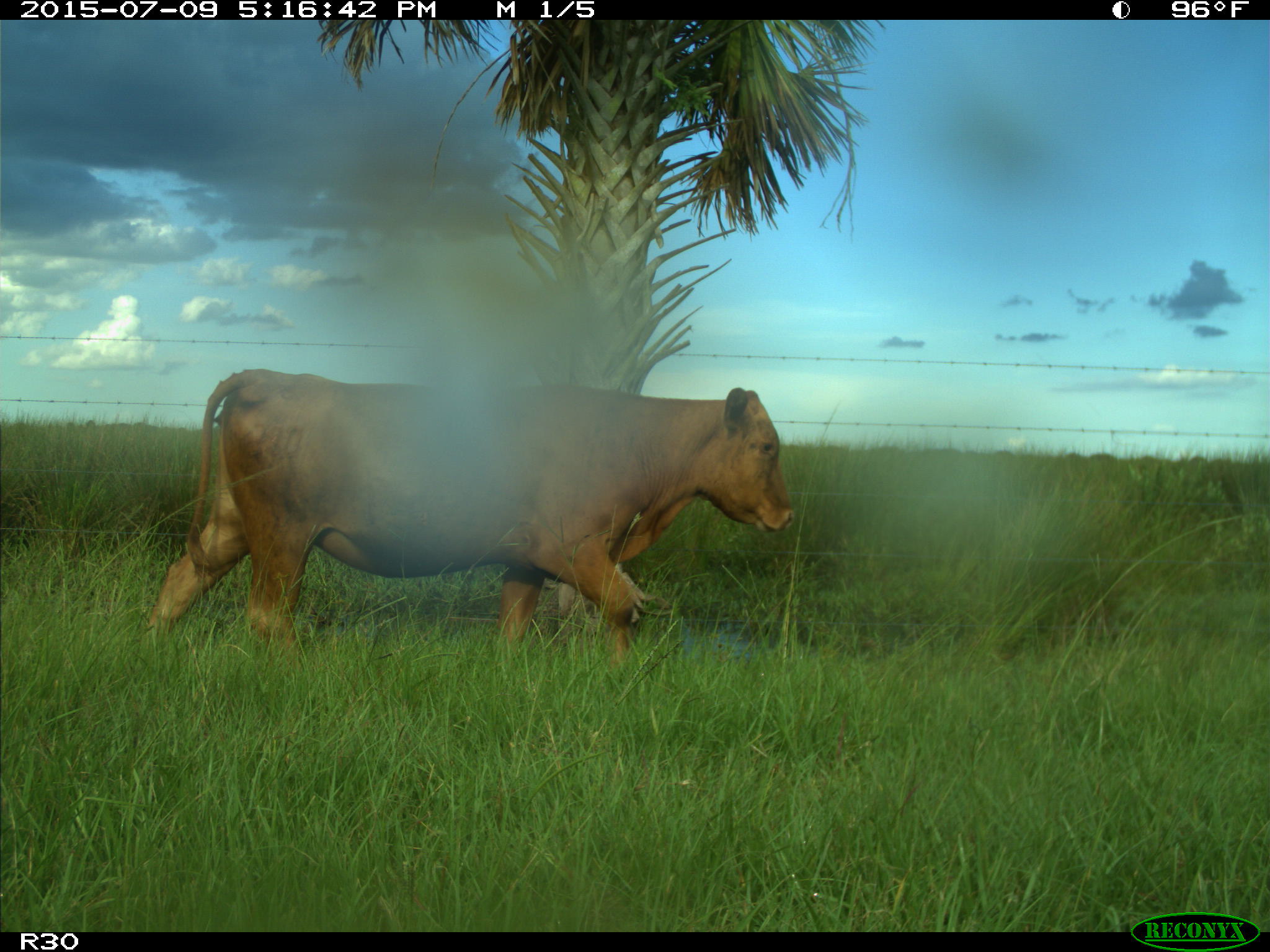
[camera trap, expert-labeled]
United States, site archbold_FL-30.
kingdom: Animalia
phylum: Chordata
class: Mammalia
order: Artiodactyla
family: Bovidae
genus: Bos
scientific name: Bos taurus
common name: domestic cow